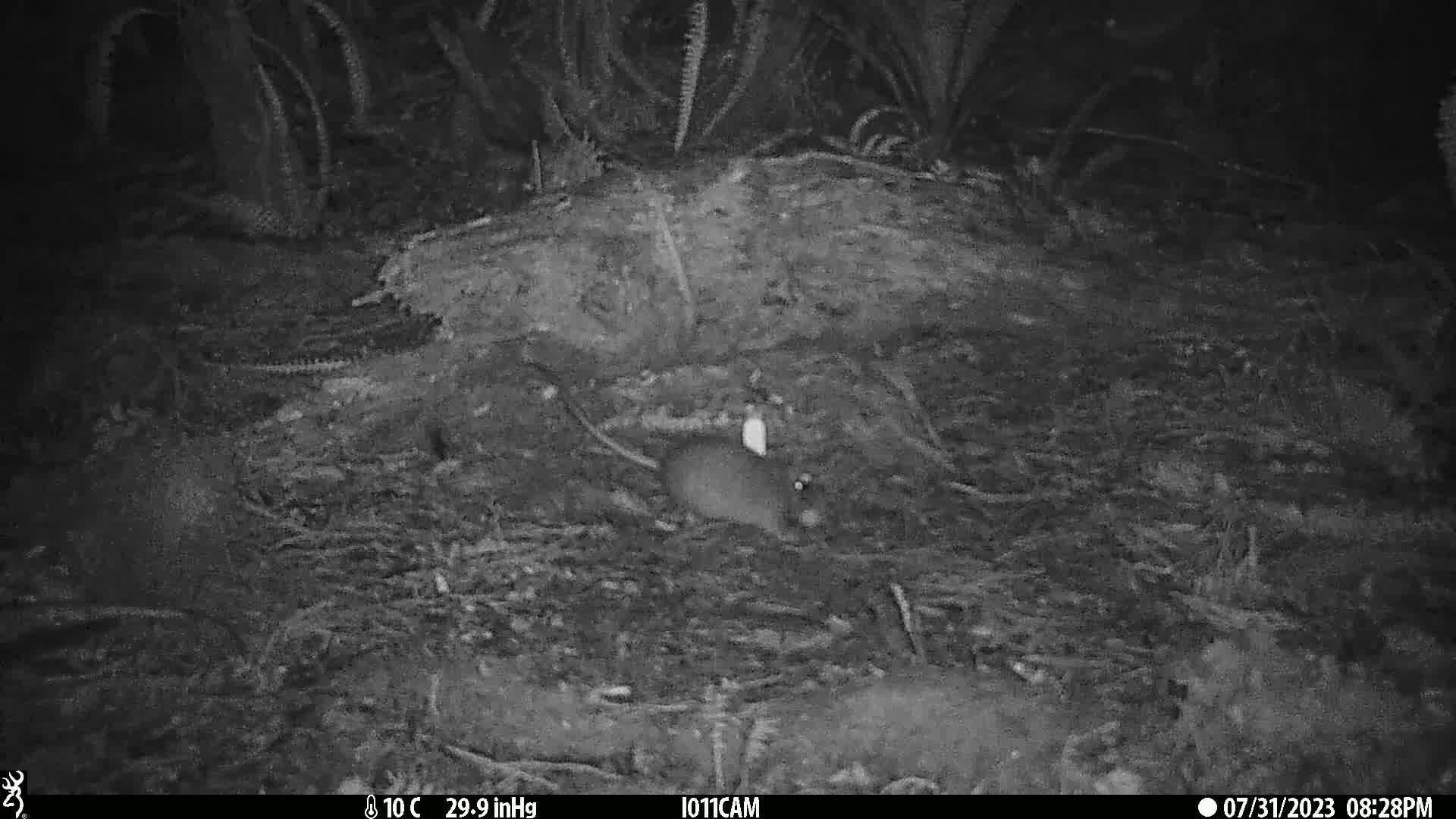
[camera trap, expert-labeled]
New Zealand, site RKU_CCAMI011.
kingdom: Animalia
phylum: Chordata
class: Mammalia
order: Rodentia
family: Muridae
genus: Rattus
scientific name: Rattus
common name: rat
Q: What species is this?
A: Rat (Rattus).